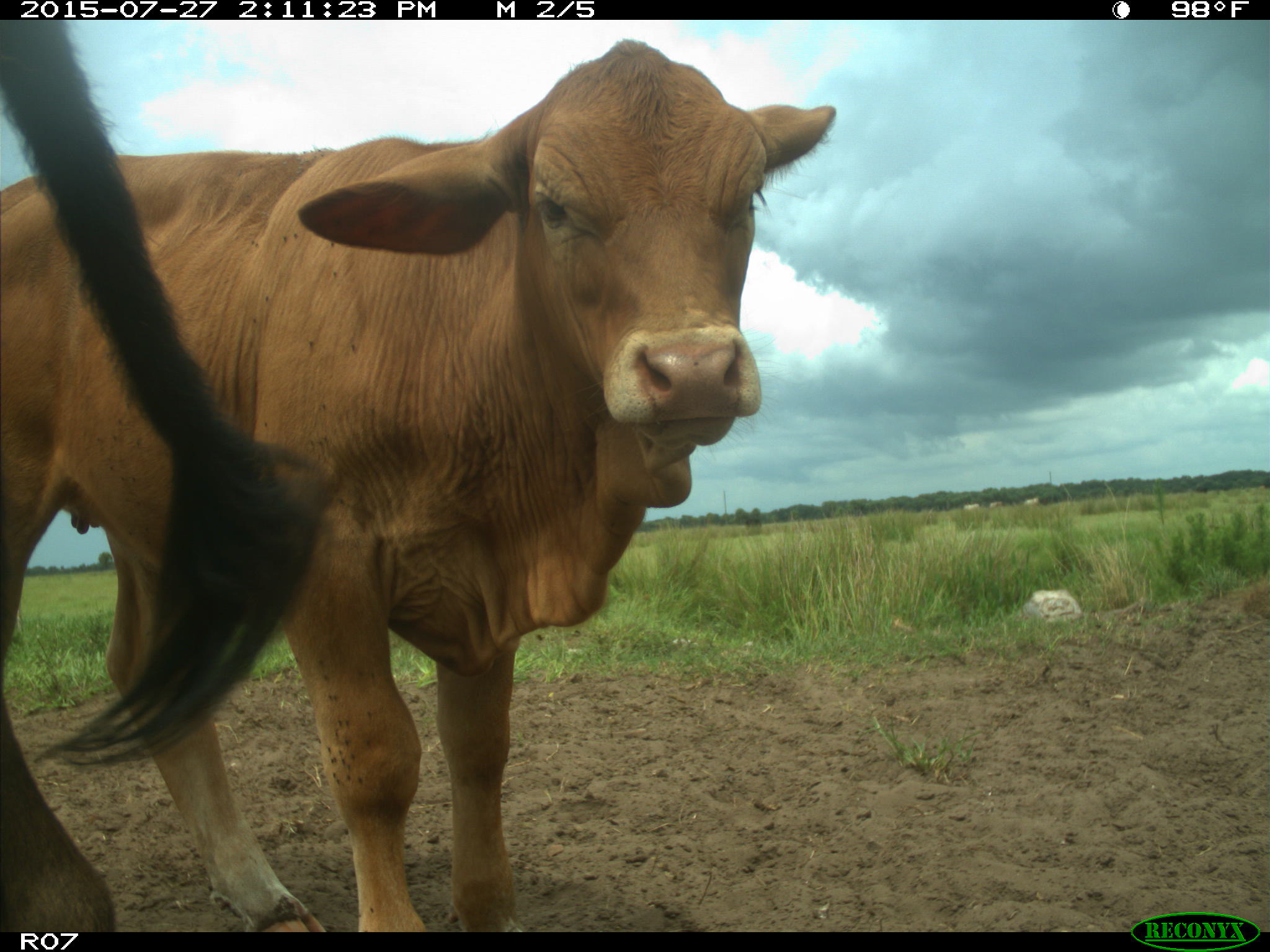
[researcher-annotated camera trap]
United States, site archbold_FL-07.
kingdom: Animalia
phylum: Chordata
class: Mammalia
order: Artiodactyla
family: Bovidae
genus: Bos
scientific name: Bos taurus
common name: domestic cow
Bos taurus (domestic cow).